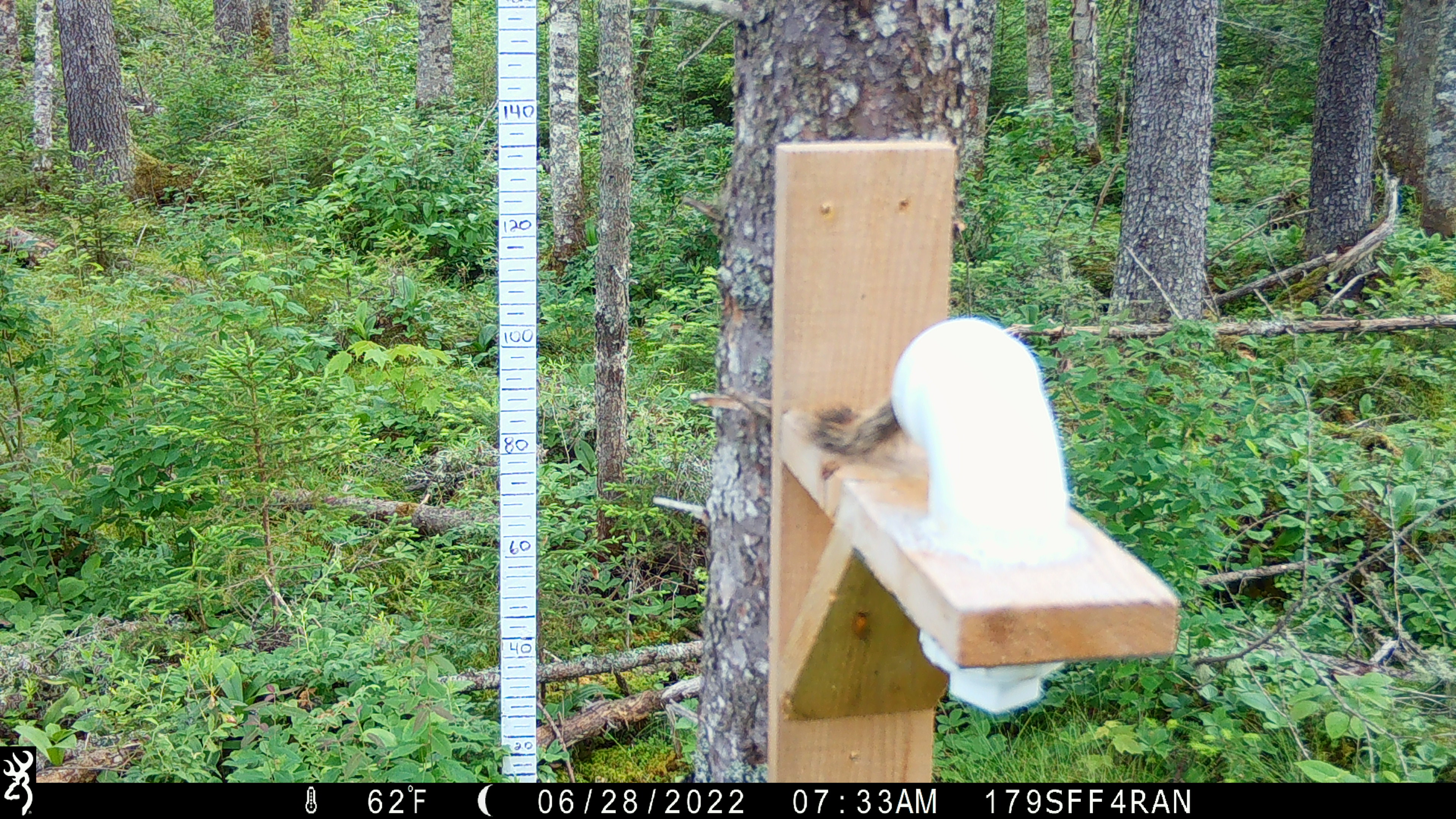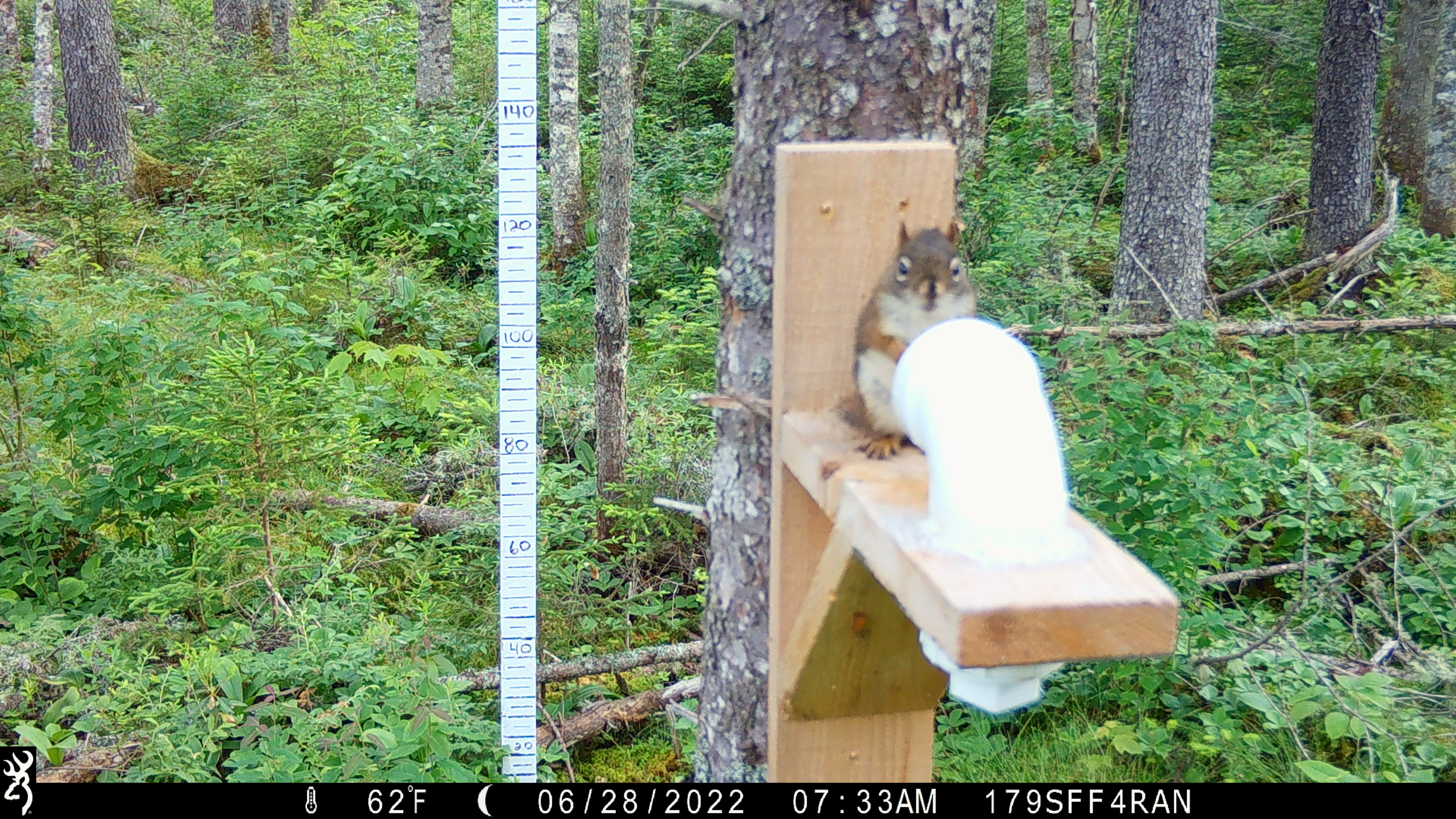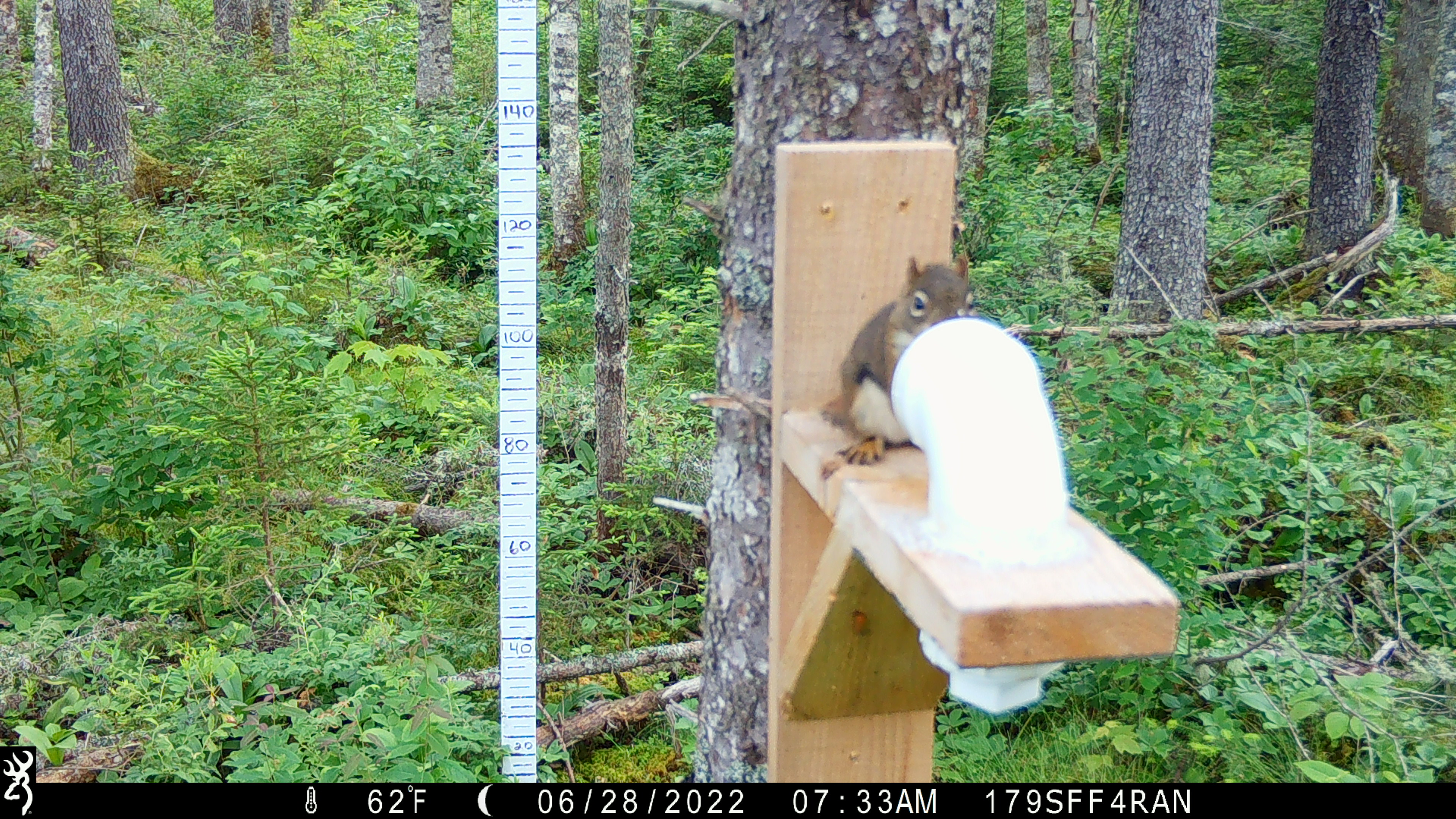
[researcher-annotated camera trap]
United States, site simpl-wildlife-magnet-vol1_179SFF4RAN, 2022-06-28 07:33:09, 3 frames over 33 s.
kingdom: Animalia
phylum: Chordata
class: Mammalia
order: Rodentia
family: Sciuridae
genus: Tamiasciurus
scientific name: Tamiasciurus hudsonicus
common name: red squirrel